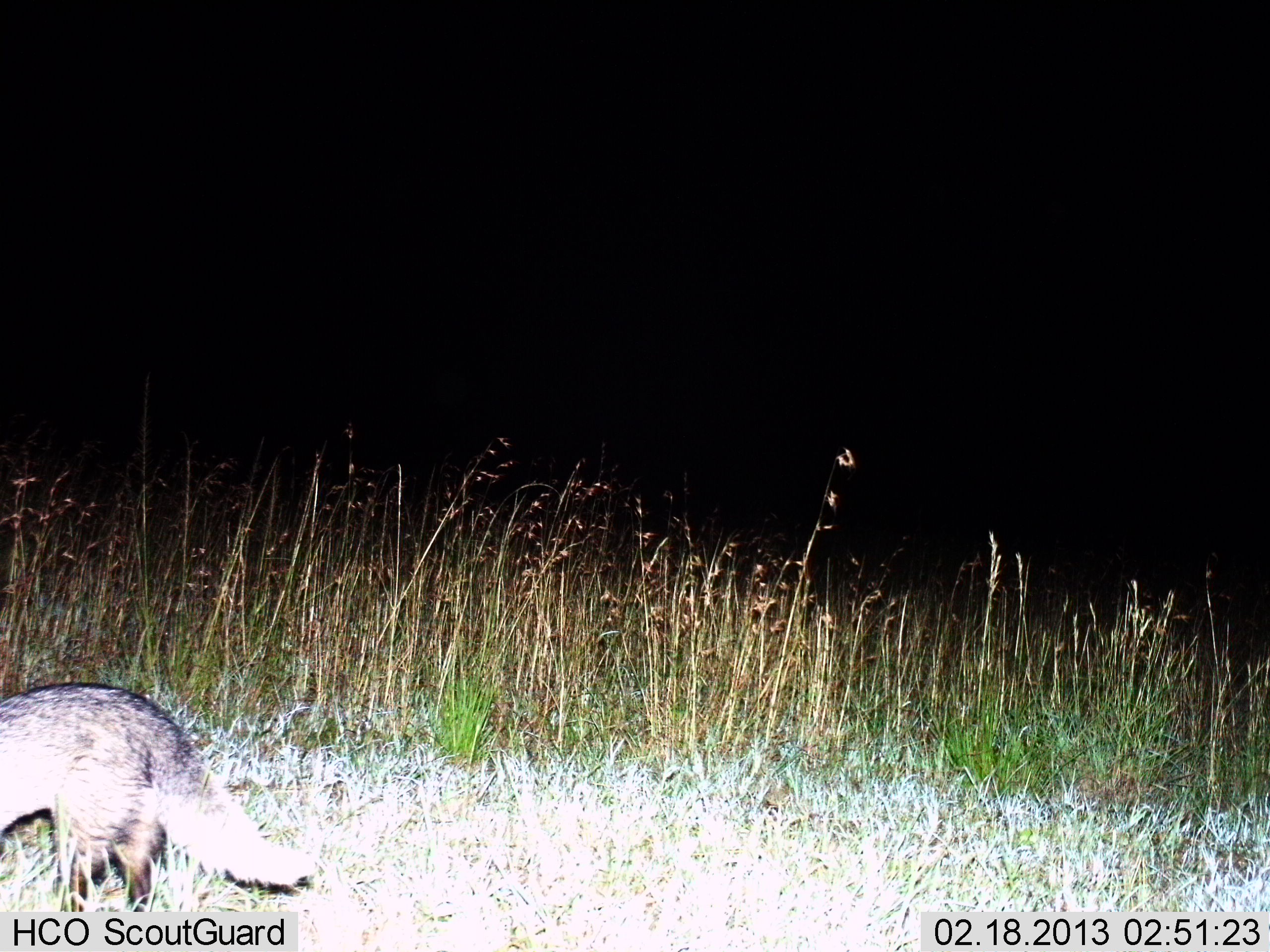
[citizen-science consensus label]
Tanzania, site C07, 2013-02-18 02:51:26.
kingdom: Animalia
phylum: Chordata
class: Mammalia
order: Carnivora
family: Canidae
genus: Lupulella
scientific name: Lupulella mesomelas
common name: black-backed jackal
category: jackal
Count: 1.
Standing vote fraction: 67%.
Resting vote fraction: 0%.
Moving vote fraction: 22%.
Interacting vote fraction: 0%.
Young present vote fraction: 0%.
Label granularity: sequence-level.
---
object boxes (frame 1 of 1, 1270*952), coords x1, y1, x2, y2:
animal: 0, 682, 318, 912